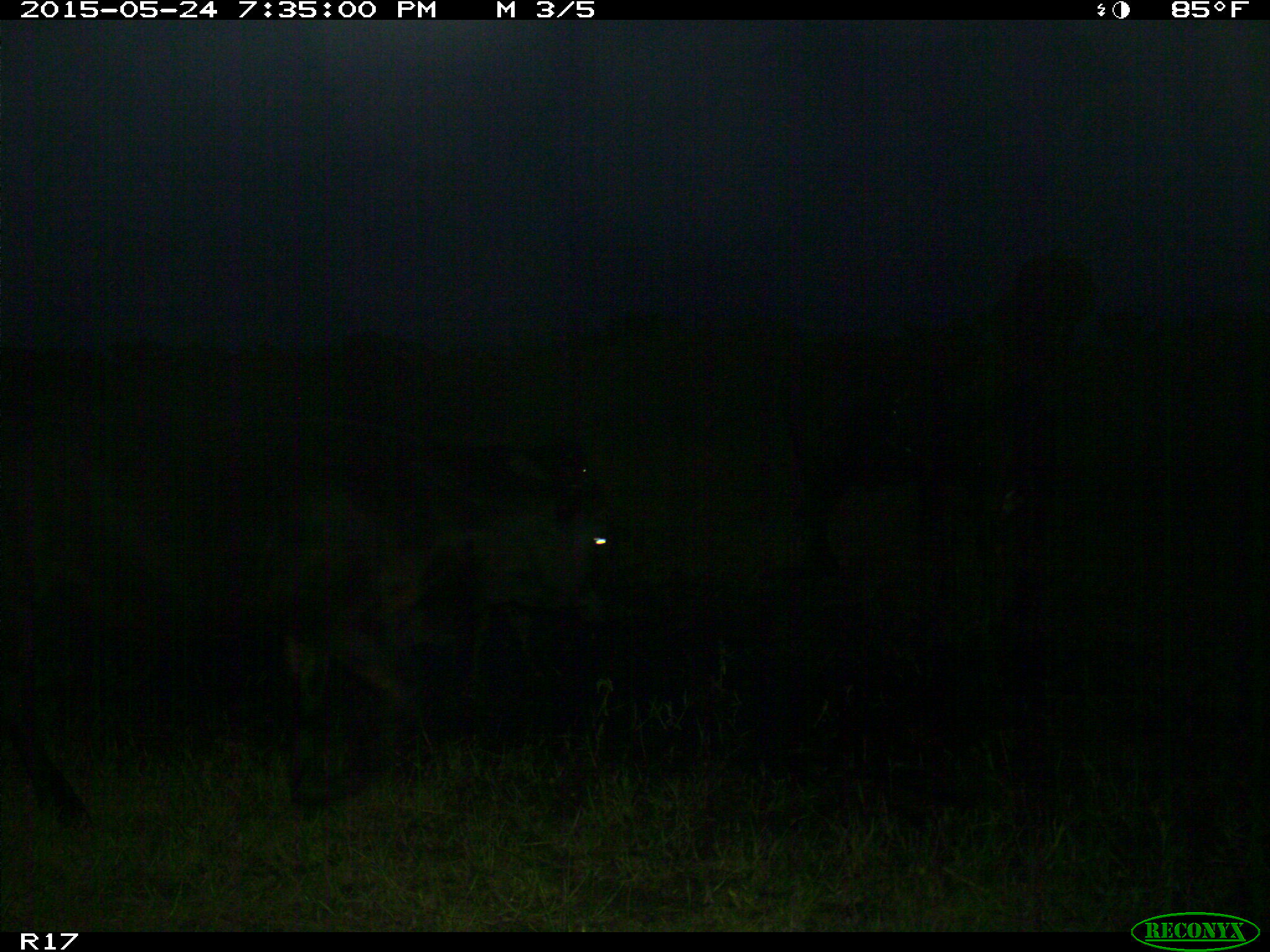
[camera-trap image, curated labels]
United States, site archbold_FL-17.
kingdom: Animalia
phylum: Chordata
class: Mammalia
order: Artiodactyla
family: Bovidae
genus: Bos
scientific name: Bos taurus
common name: domestic cow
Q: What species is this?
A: Bos taurus (domestic cow).